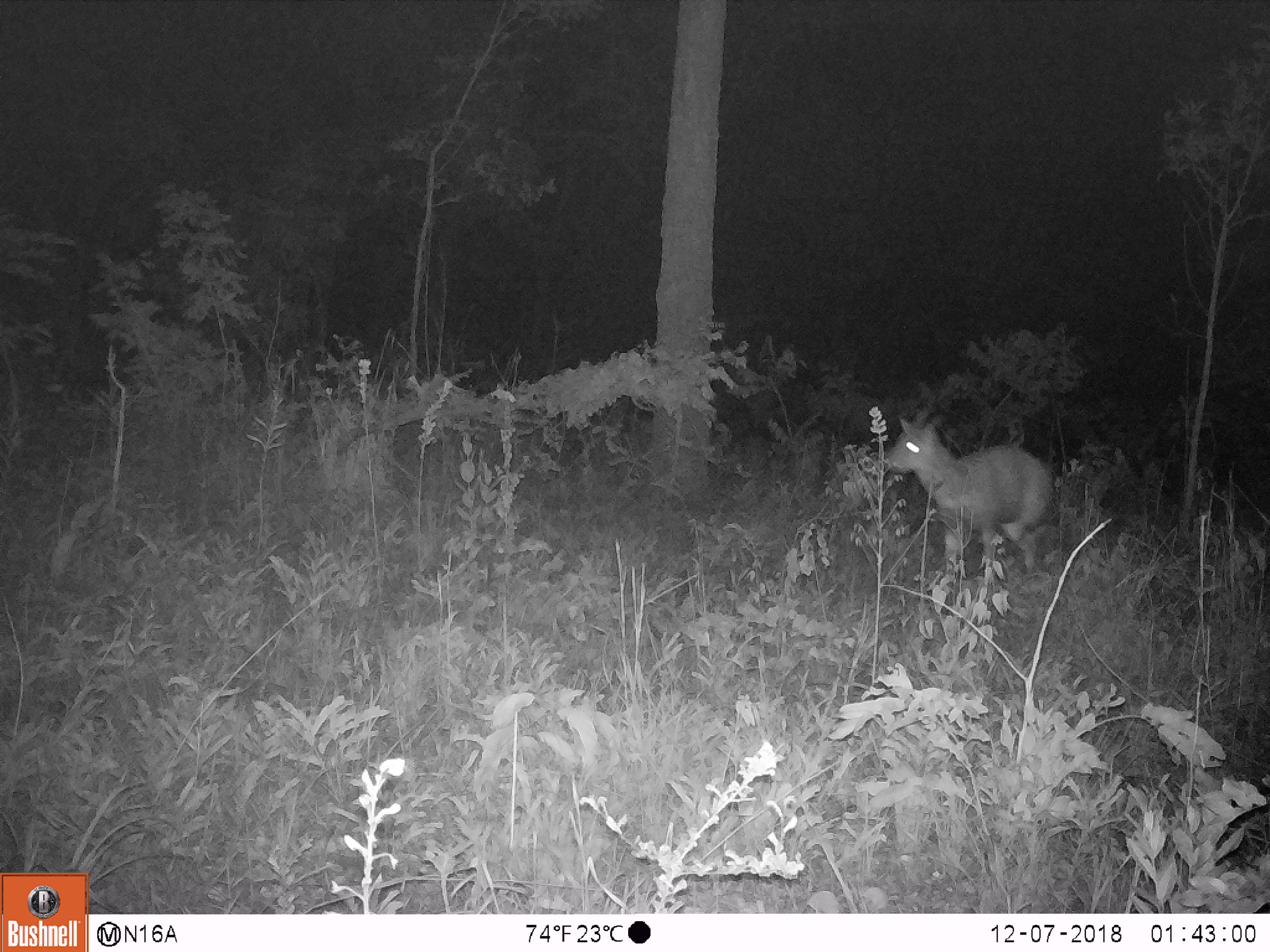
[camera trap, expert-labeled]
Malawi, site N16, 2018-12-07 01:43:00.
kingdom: Animalia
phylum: Chordata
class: Mammalia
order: Artiodactyla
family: Bovidae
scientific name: Antilopinae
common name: small antelope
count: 1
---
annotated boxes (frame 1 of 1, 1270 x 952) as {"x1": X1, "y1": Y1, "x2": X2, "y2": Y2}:
small antelope: {"x1": 882, "y1": 396, "x2": 1058, "y2": 575}